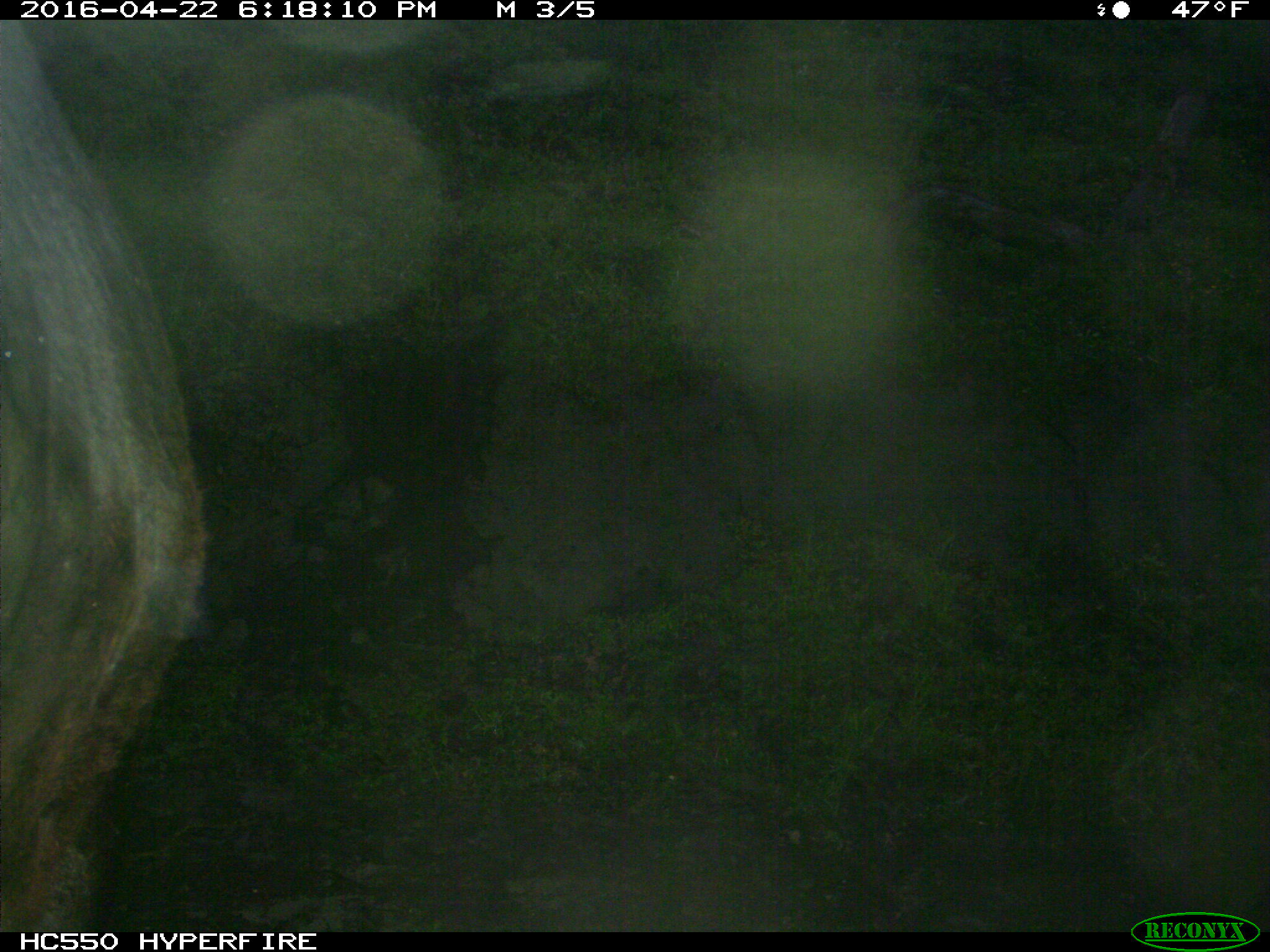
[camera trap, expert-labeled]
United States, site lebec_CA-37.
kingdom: Animalia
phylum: Chordata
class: Mammalia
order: Artiodactyla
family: Bovidae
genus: Bos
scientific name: Bos taurus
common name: domestic cow